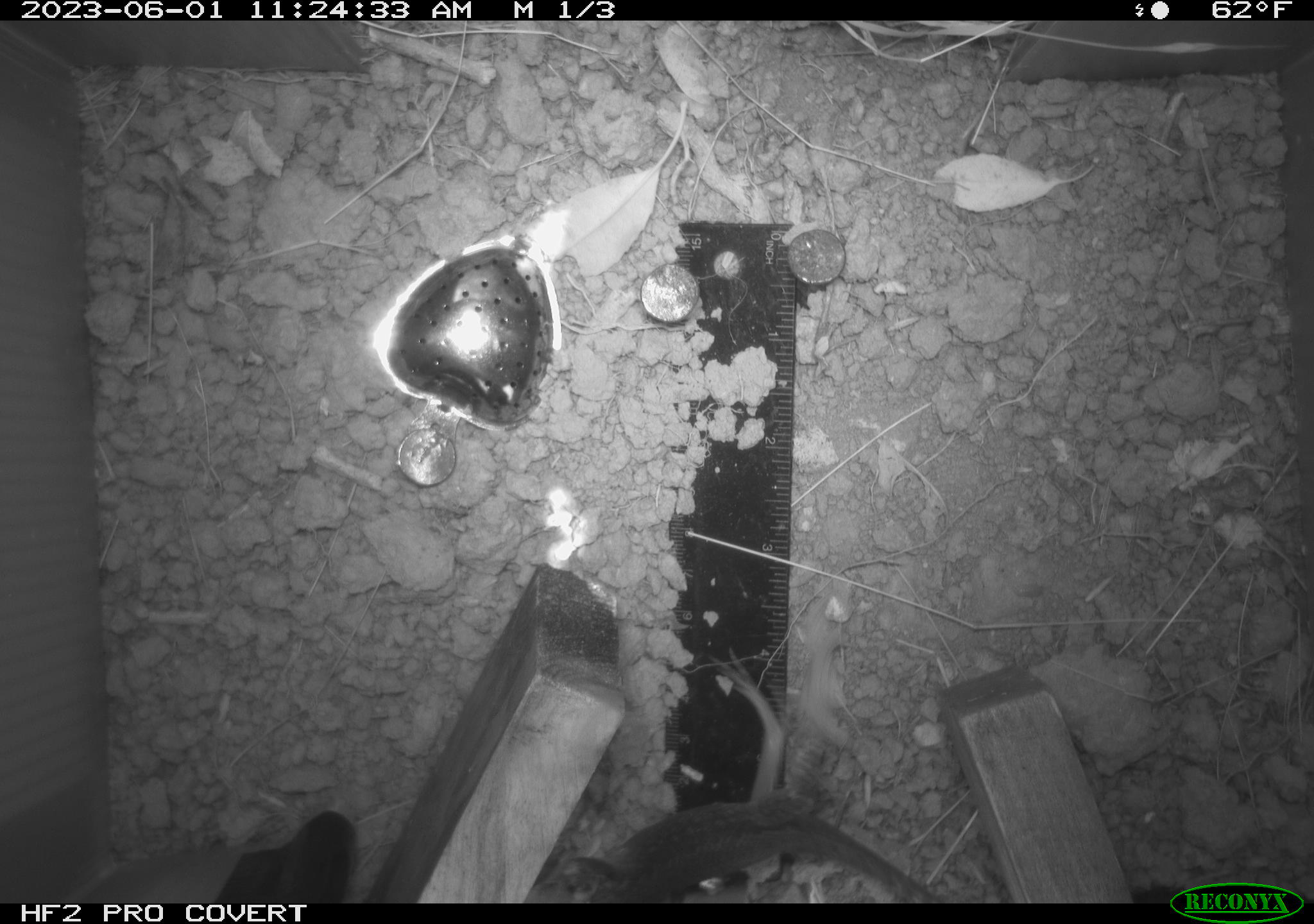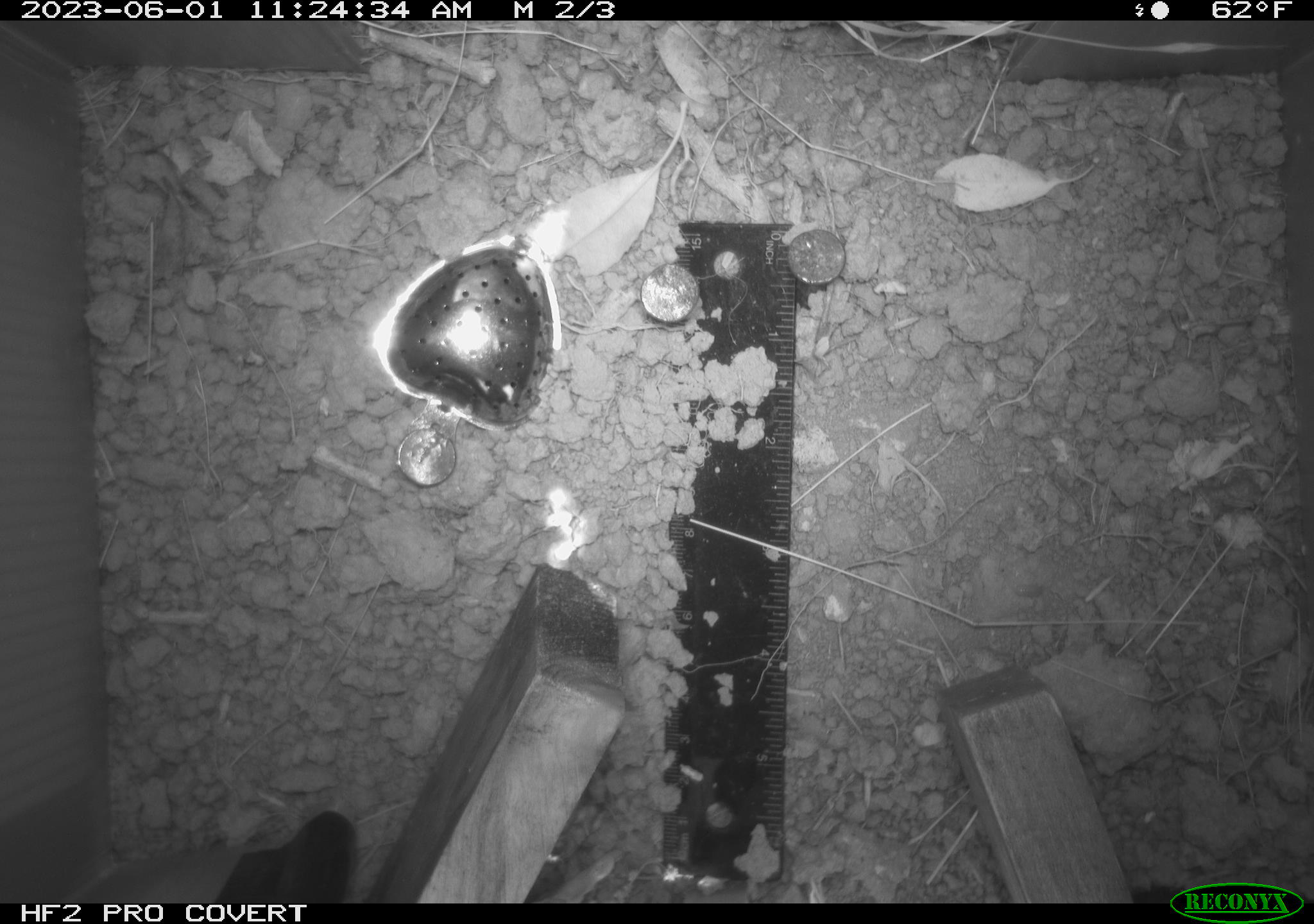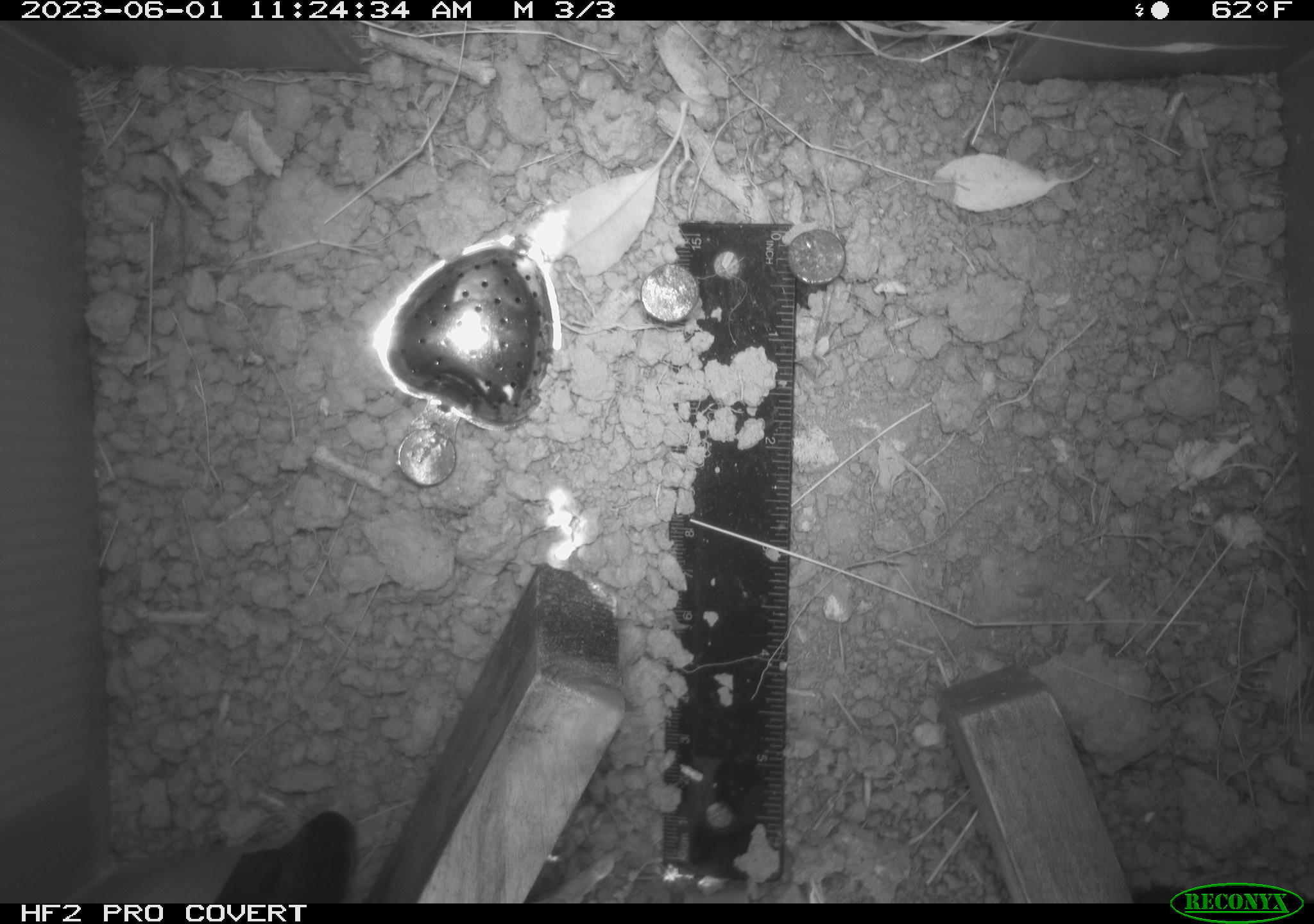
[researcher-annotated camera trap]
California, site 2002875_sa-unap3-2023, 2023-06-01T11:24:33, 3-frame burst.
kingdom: Animalia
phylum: Chordata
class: Reptilia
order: Squamata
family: Phrynosomatidae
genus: Sceloporus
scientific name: Sceloporus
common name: spiny lizards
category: sceloporus species